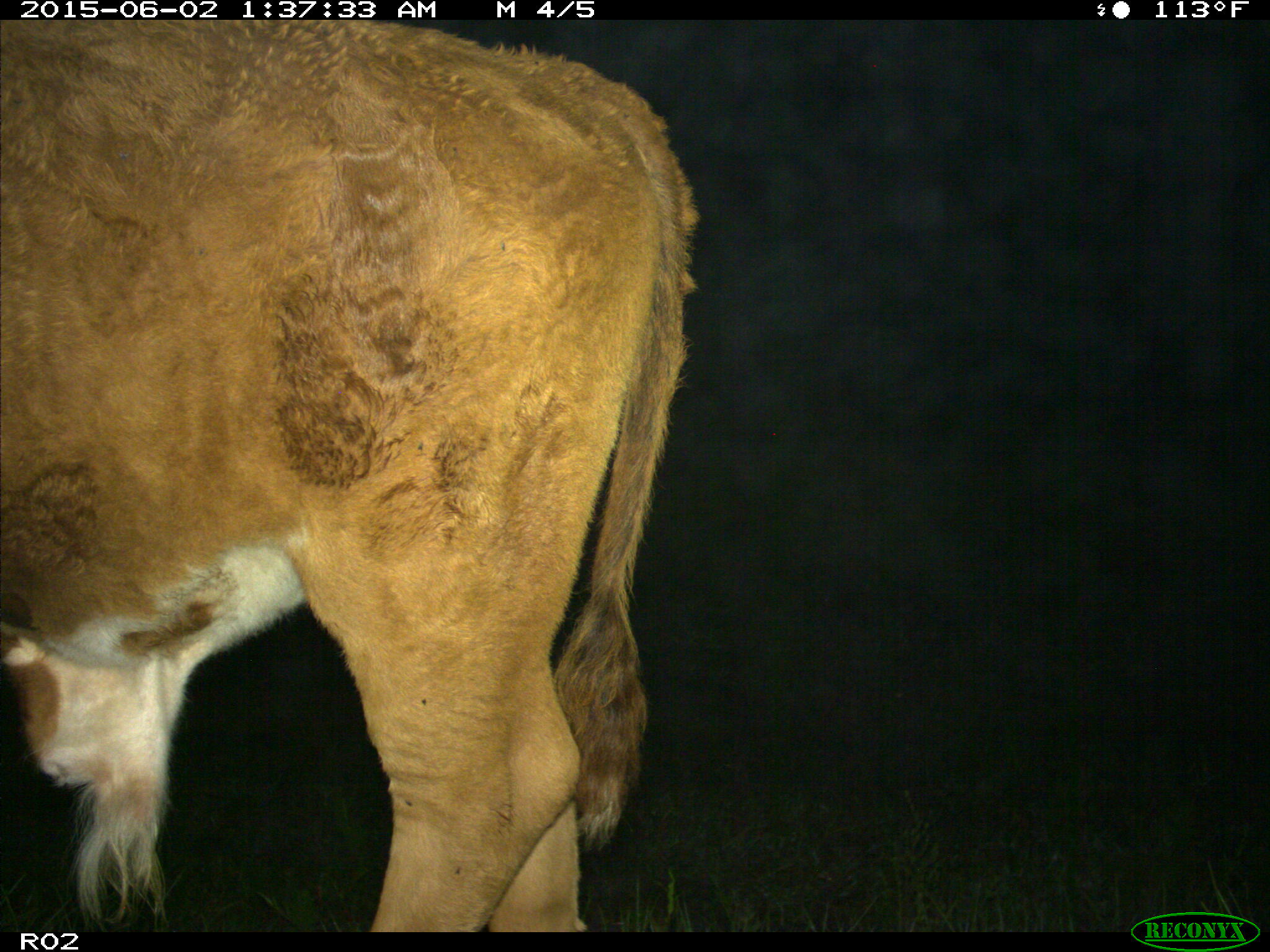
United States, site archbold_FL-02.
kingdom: Animalia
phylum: Chordata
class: Mammalia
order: Artiodactyla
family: Bovidae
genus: Bos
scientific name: Bos taurus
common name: domestic cow